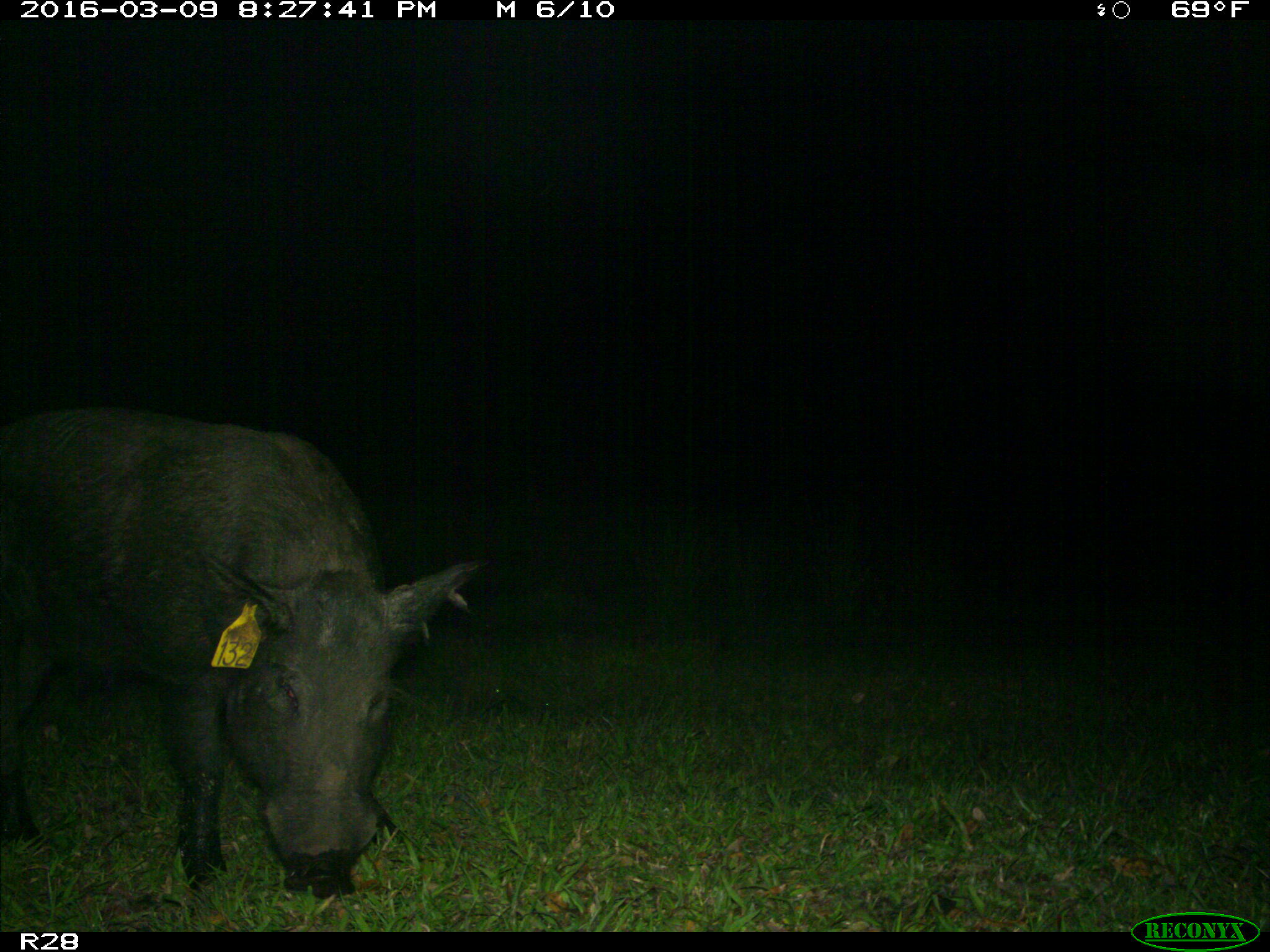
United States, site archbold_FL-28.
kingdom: Animalia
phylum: Chordata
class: Mammalia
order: Artiodactyla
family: Suidae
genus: Sus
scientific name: Sus scrofa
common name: wild boar